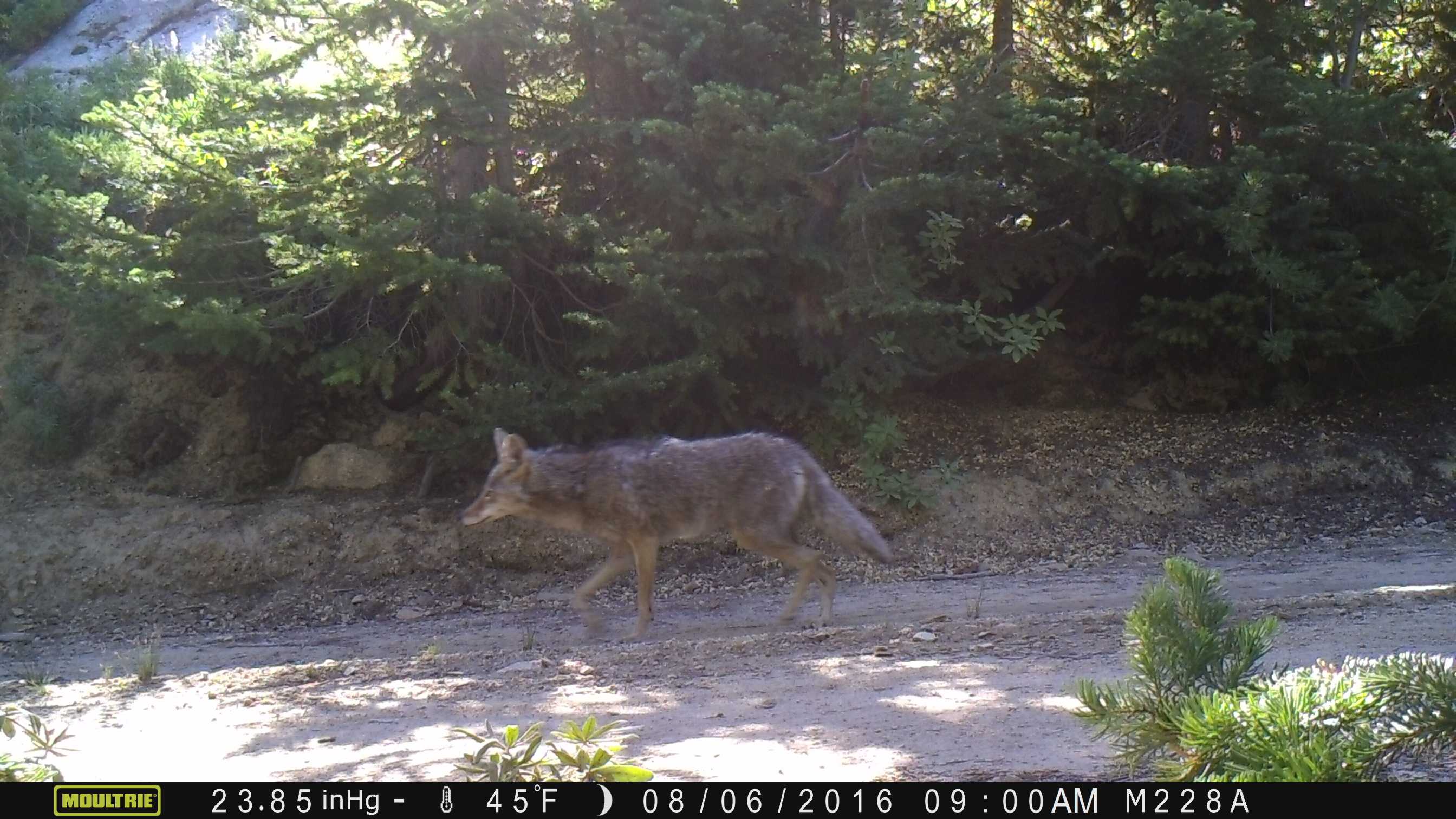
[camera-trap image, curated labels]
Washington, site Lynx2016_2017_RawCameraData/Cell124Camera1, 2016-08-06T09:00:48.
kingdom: Animalia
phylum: Chordata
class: Mammalia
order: Carnivora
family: Canidae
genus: Canis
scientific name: Canis latrans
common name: coyote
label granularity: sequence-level